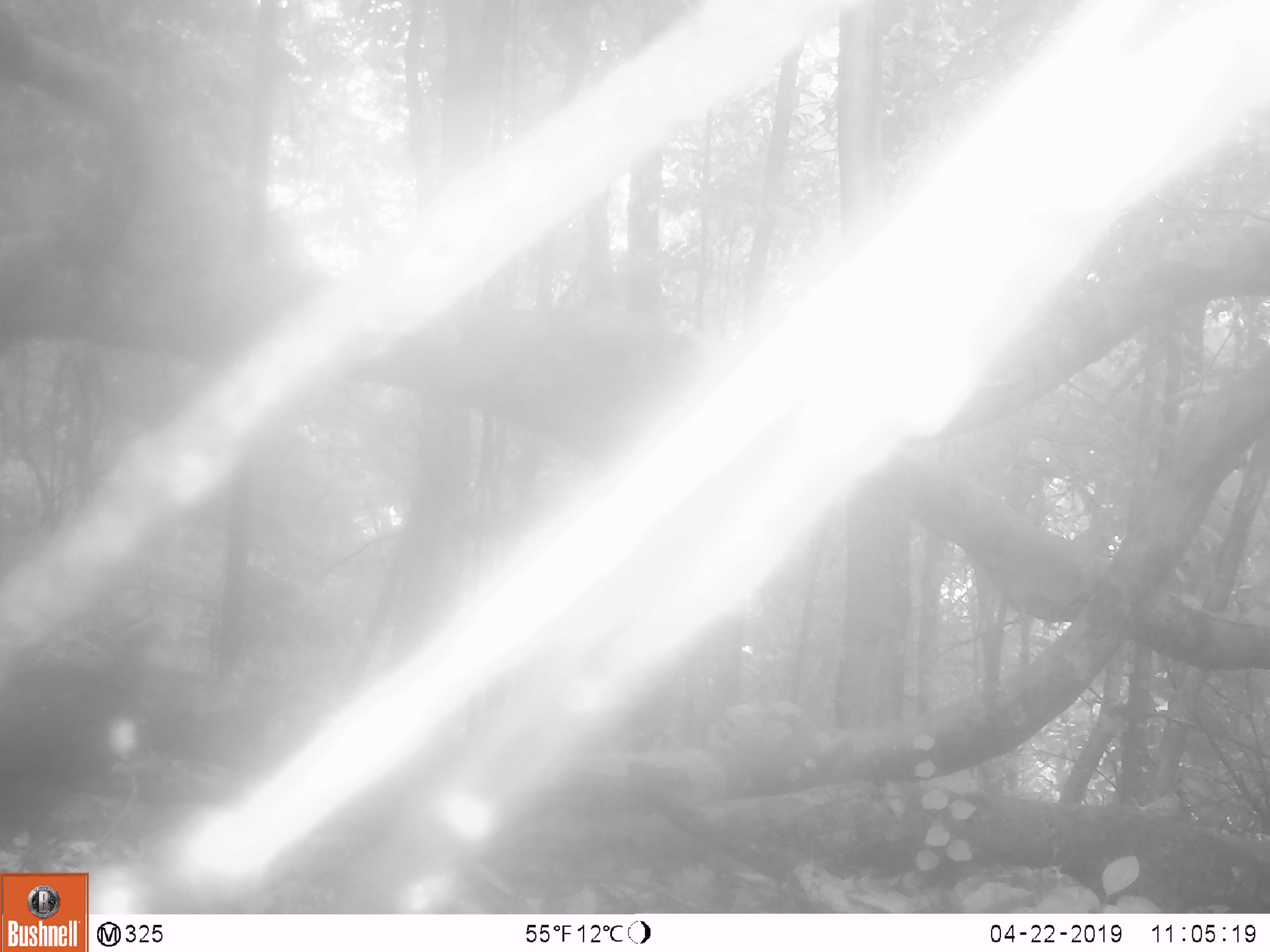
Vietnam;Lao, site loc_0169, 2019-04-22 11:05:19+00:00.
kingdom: Animalia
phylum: Chordata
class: Aves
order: Galliformes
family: Phasianidae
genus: Rheinardia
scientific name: Rheinardia ocellata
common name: crested argus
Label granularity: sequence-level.